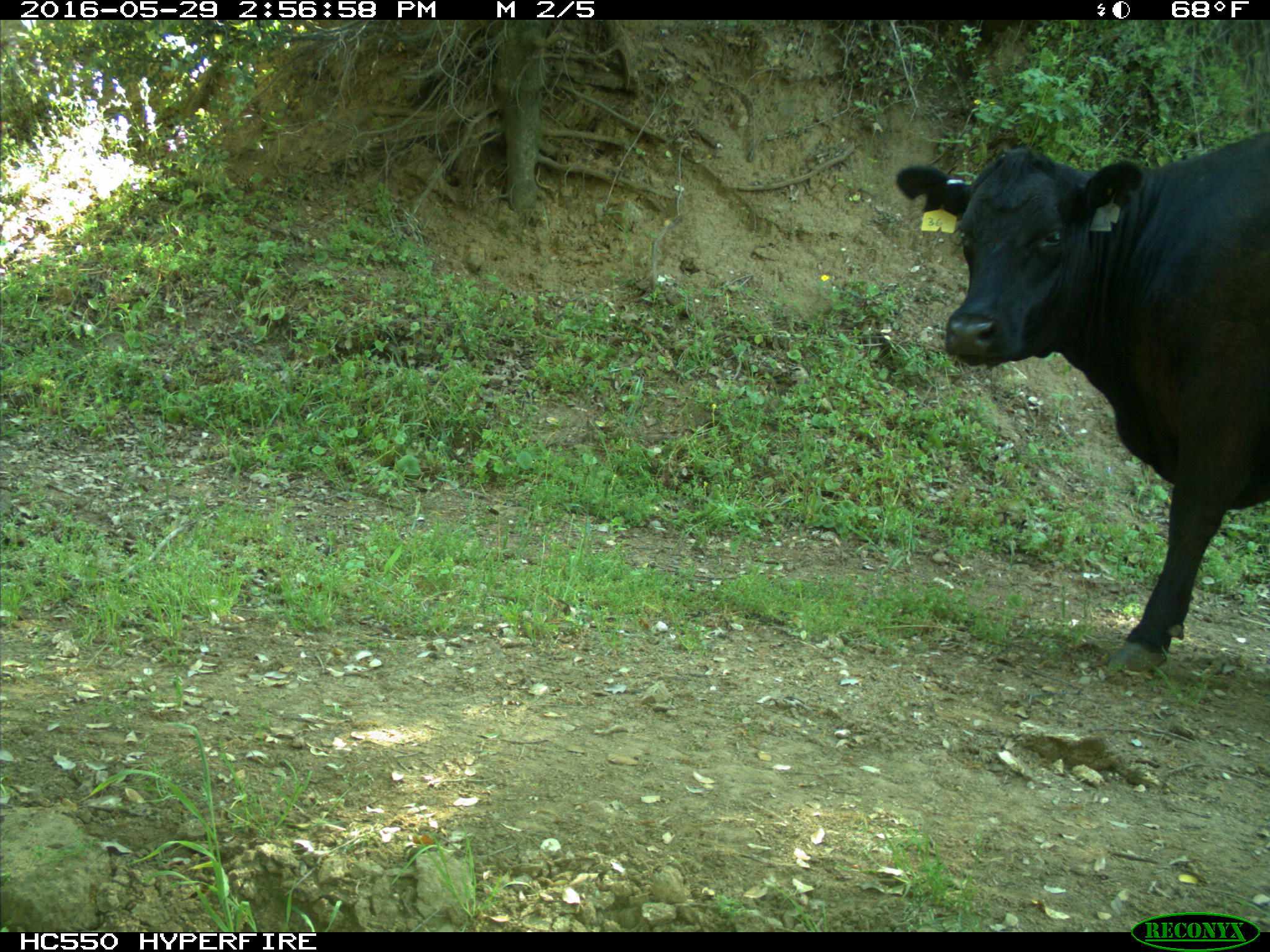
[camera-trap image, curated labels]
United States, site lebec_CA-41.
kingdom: Animalia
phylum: Chordata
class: Mammalia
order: Artiodactyla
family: Bovidae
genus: Bos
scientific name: Bos taurus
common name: domestic cow